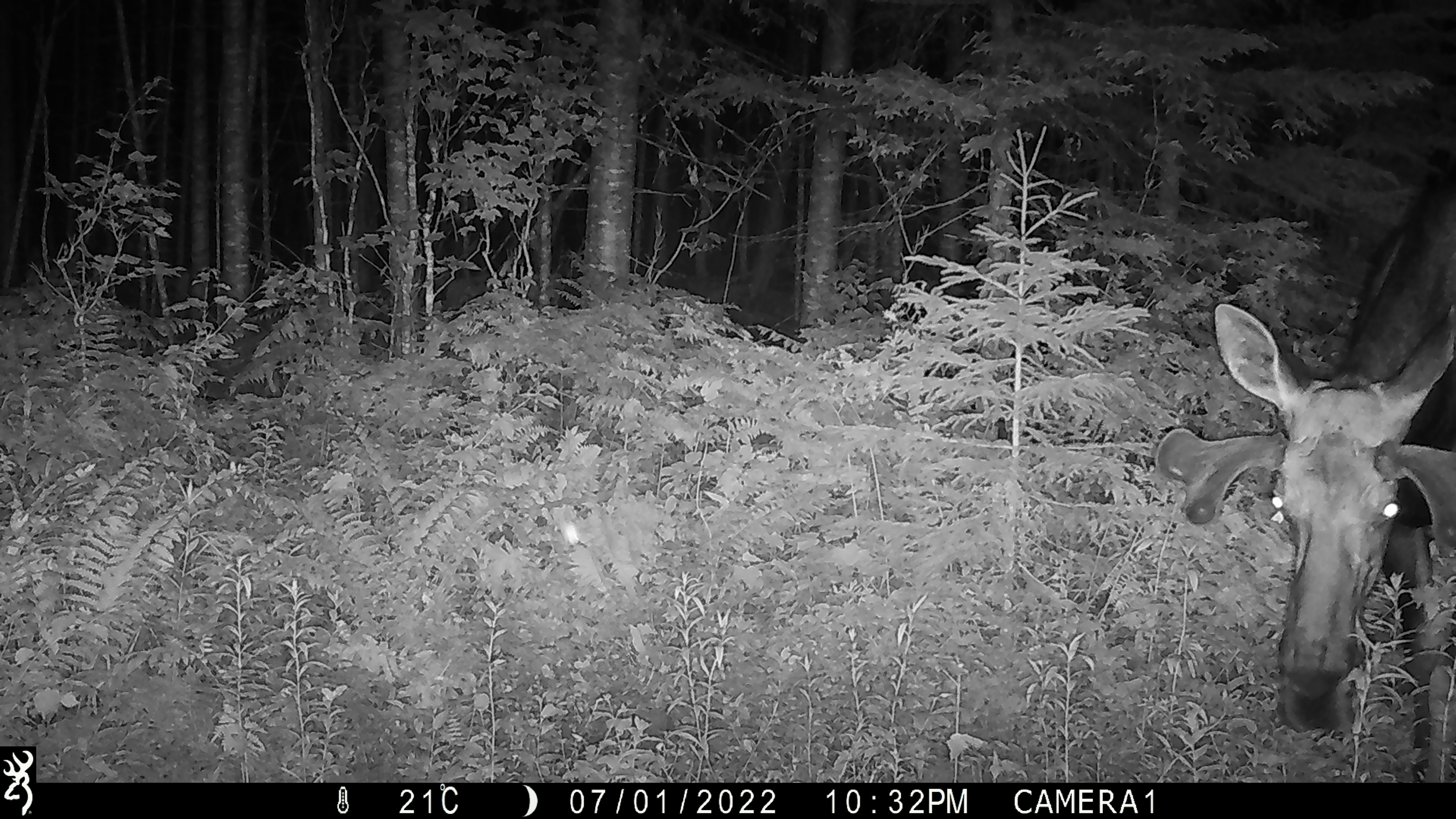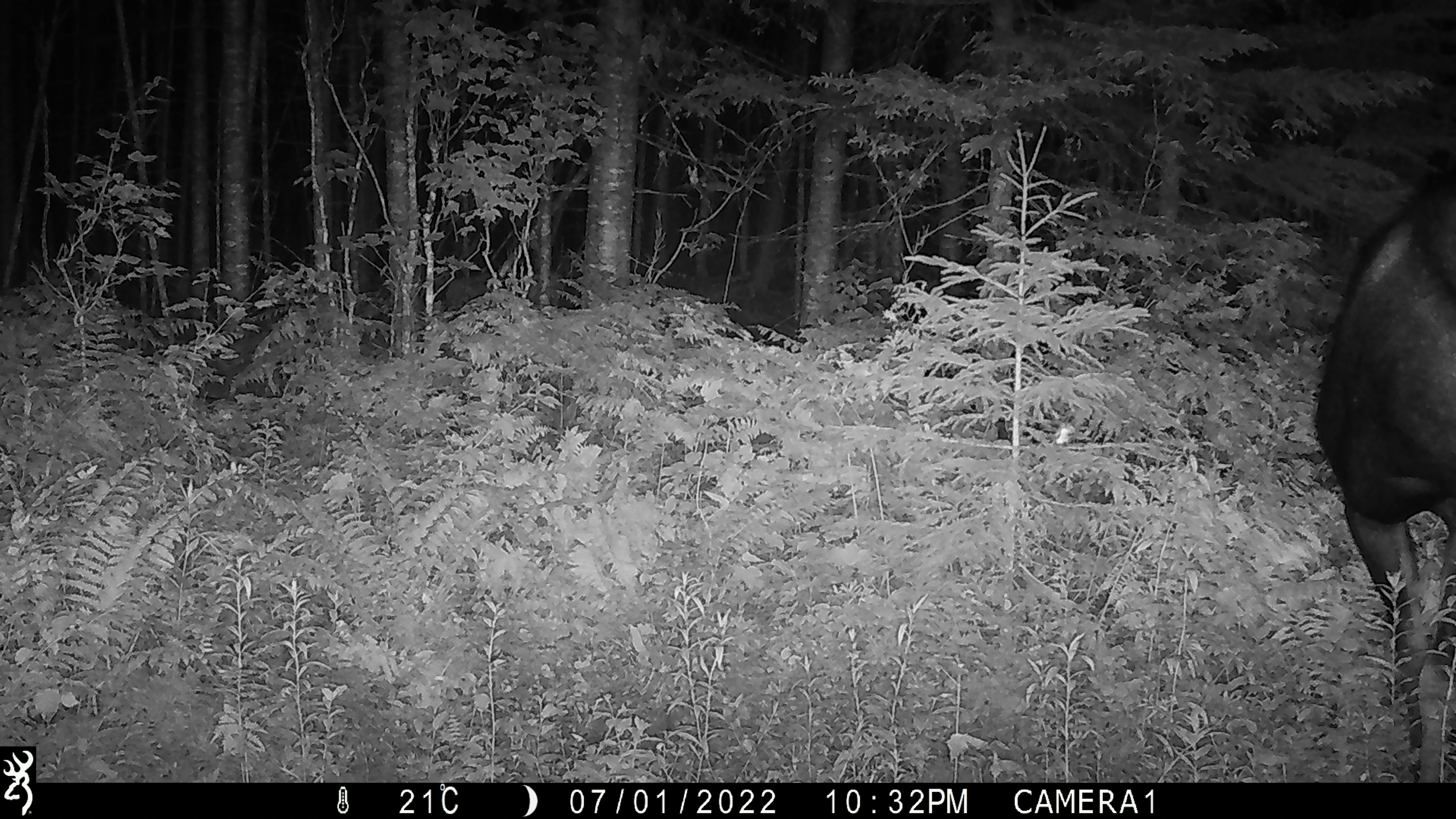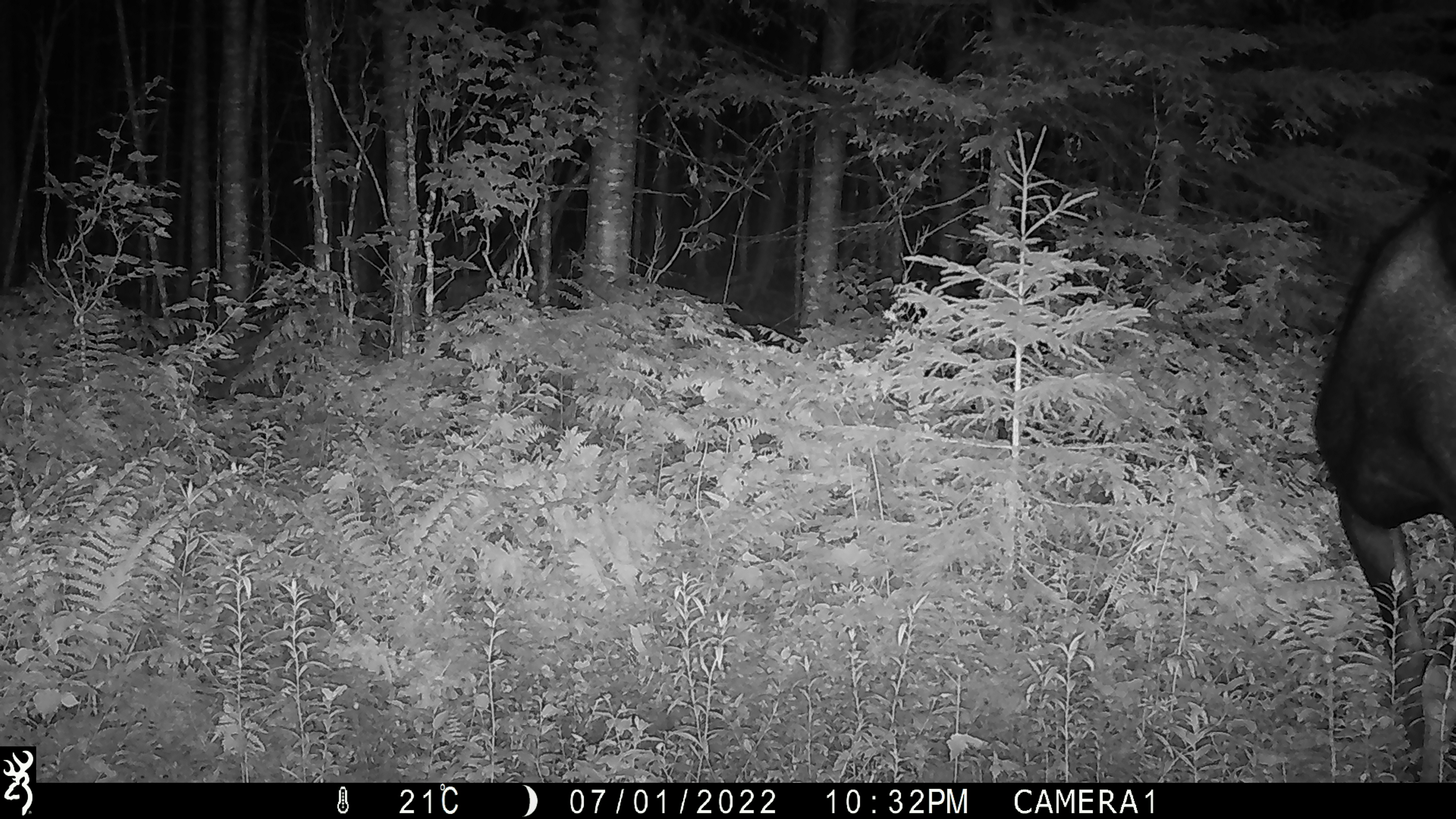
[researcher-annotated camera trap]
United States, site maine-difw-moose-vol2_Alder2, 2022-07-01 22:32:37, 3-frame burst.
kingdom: Animalia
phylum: Chordata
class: Mammalia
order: Artiodactyla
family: Cervidae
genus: Alces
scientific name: Alces alces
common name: moose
Moose (Alces alces).